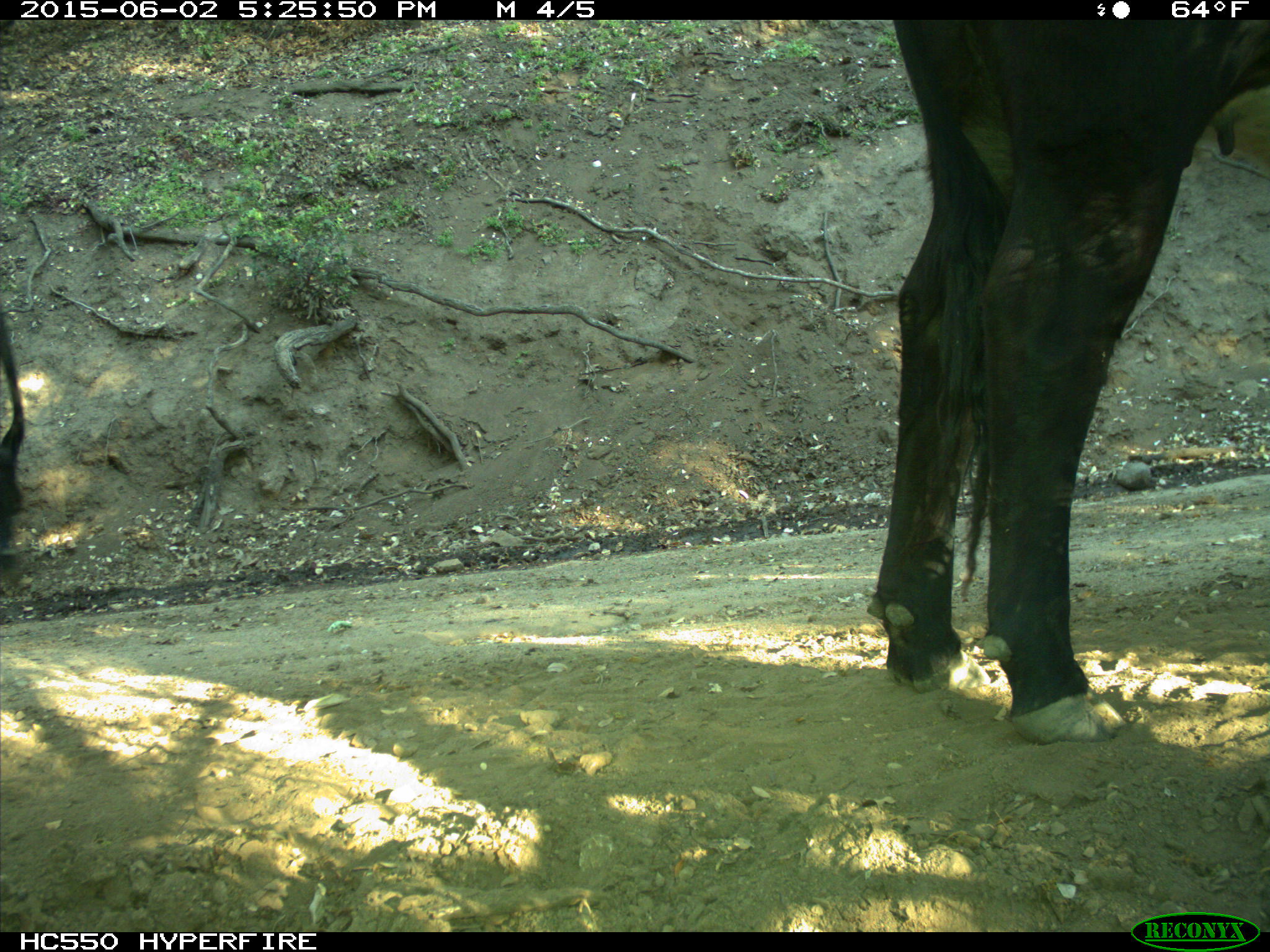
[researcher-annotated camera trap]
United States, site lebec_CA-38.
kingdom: Animalia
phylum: Chordata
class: Mammalia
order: Artiodactyla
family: Bovidae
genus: Bos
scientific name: Bos taurus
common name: domestic cow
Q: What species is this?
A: Bos taurus (domestic cow).